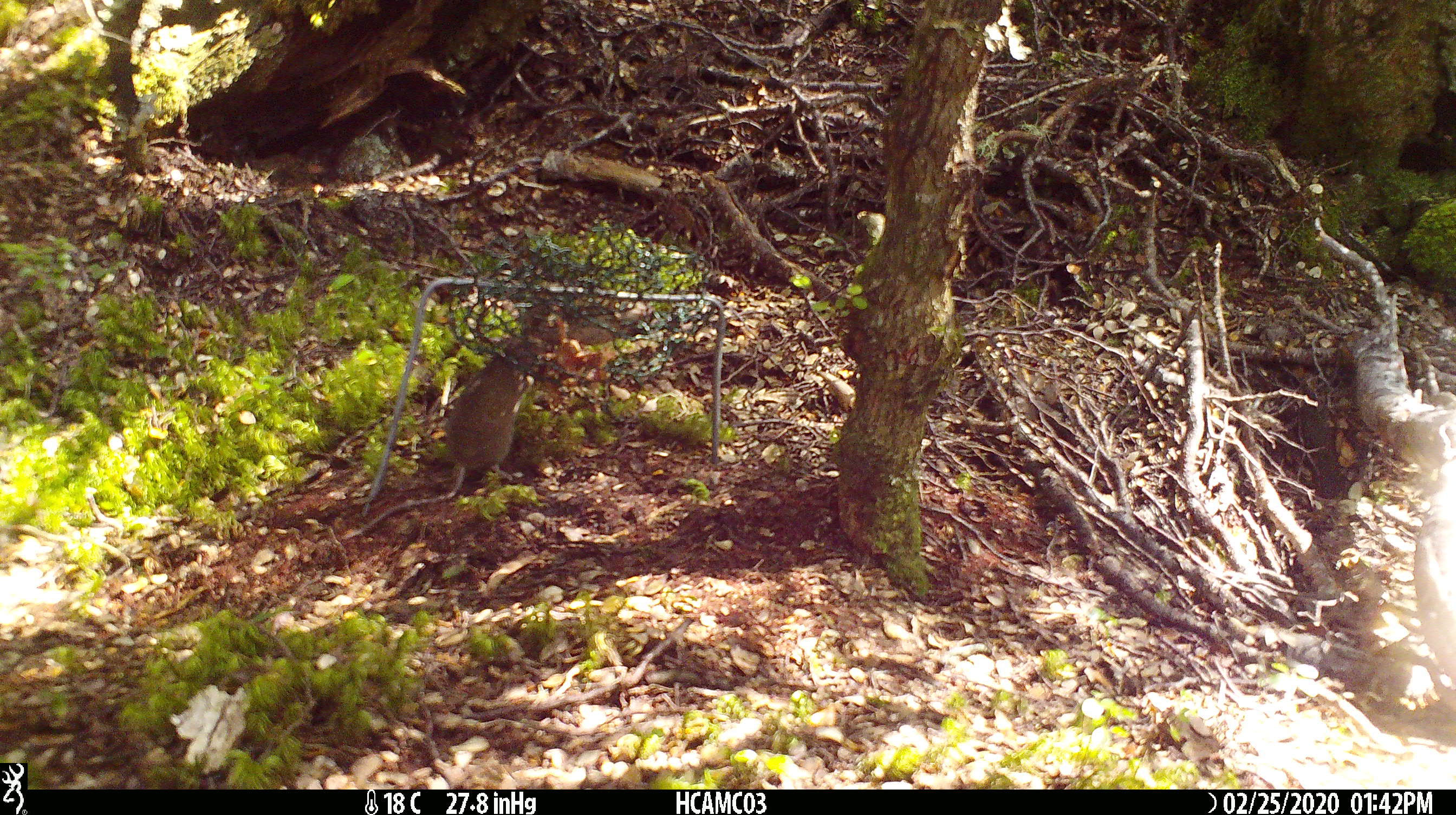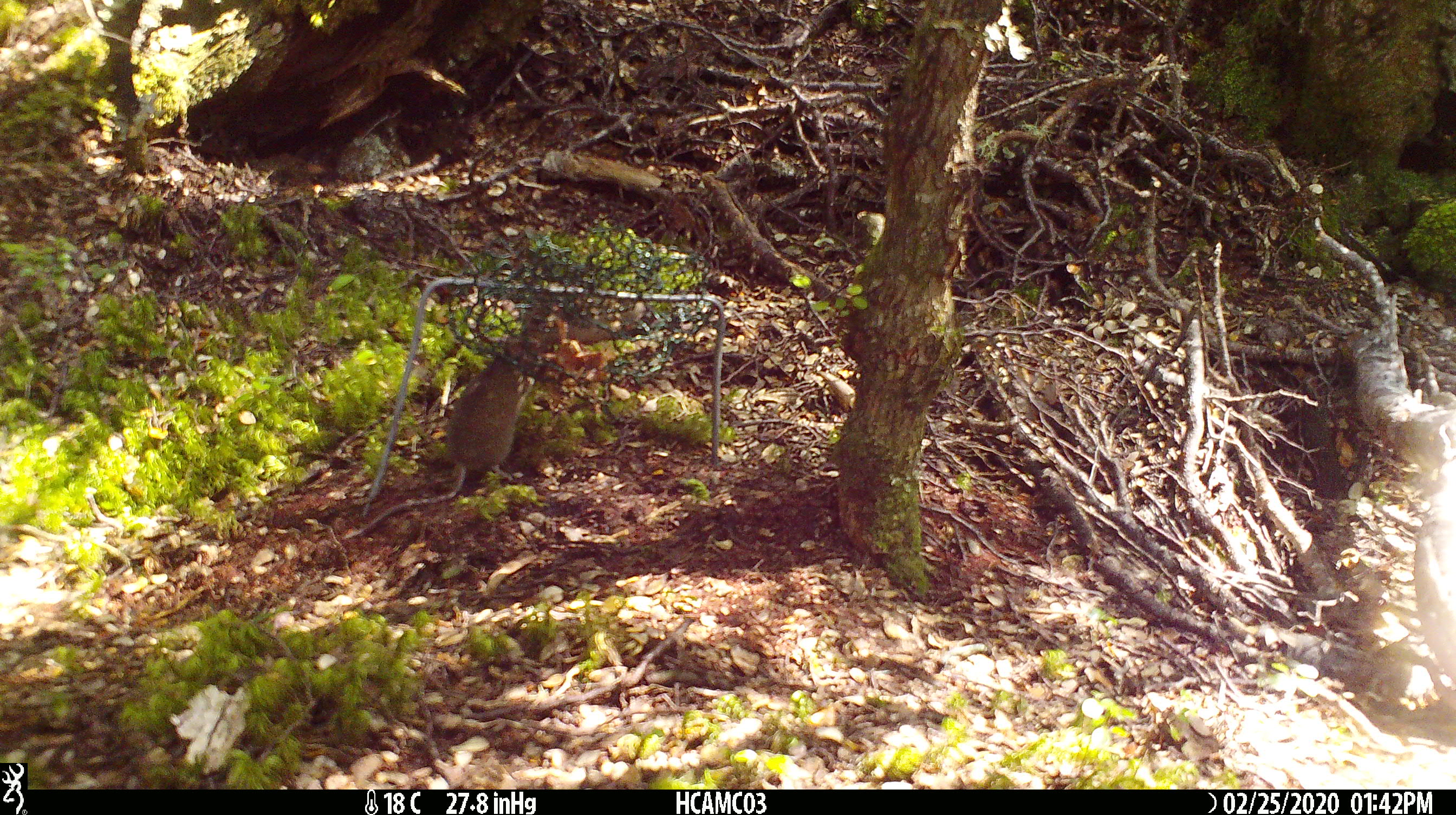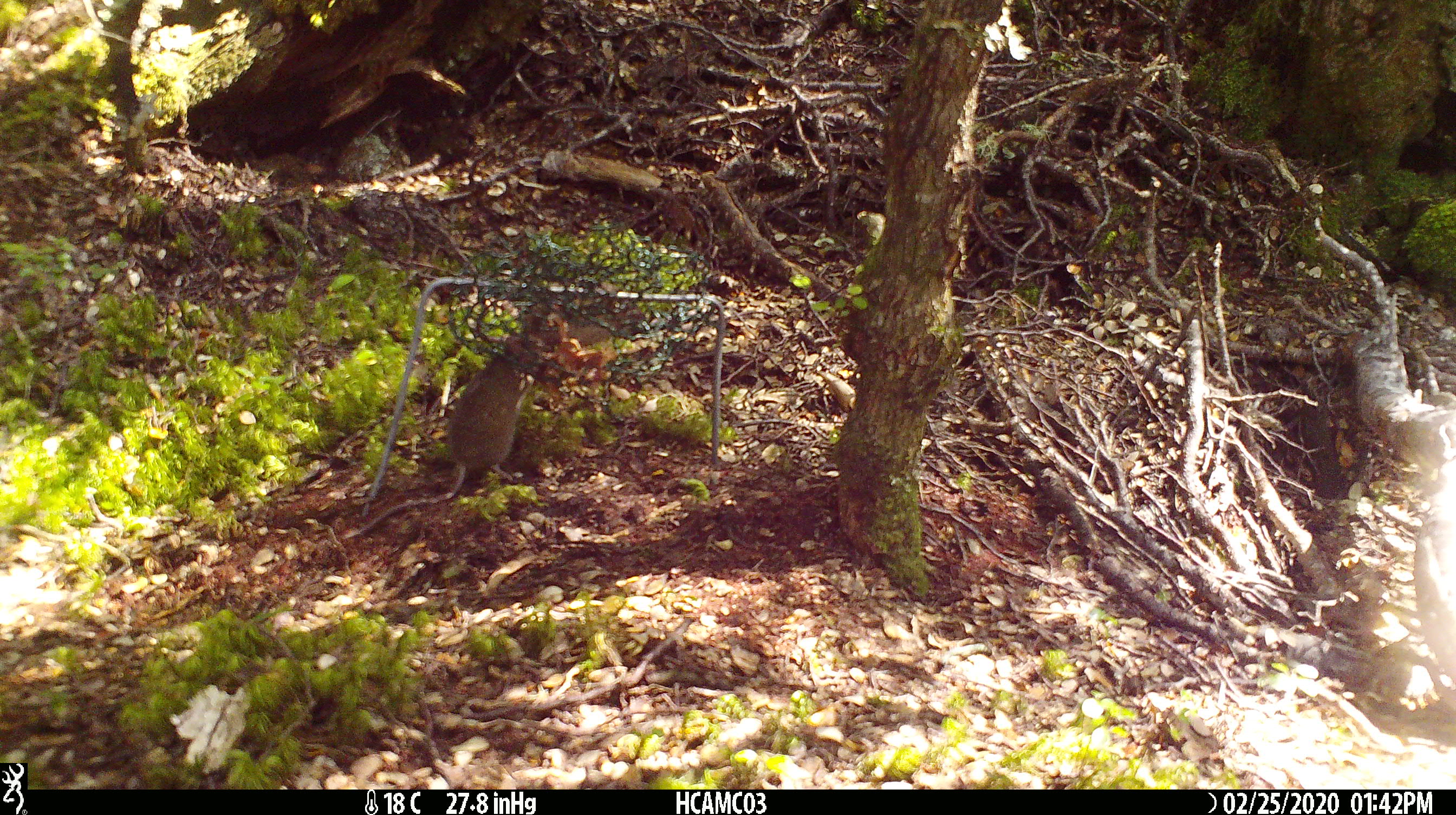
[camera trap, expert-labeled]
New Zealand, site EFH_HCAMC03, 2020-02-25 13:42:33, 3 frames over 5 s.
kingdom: Animalia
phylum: Chordata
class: Mammalia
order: Rodentia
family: Muridae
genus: Mus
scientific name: Mus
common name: mouse